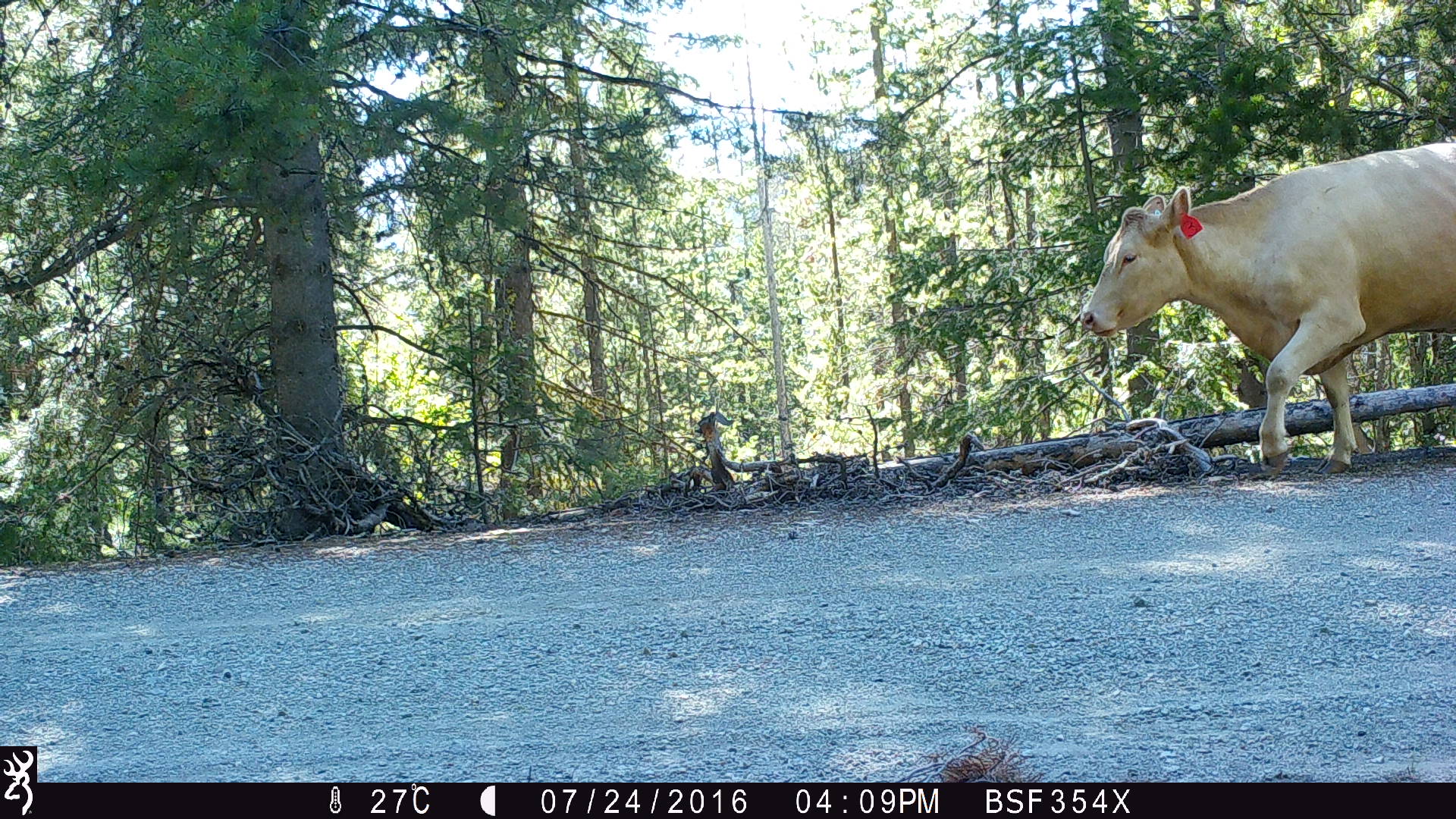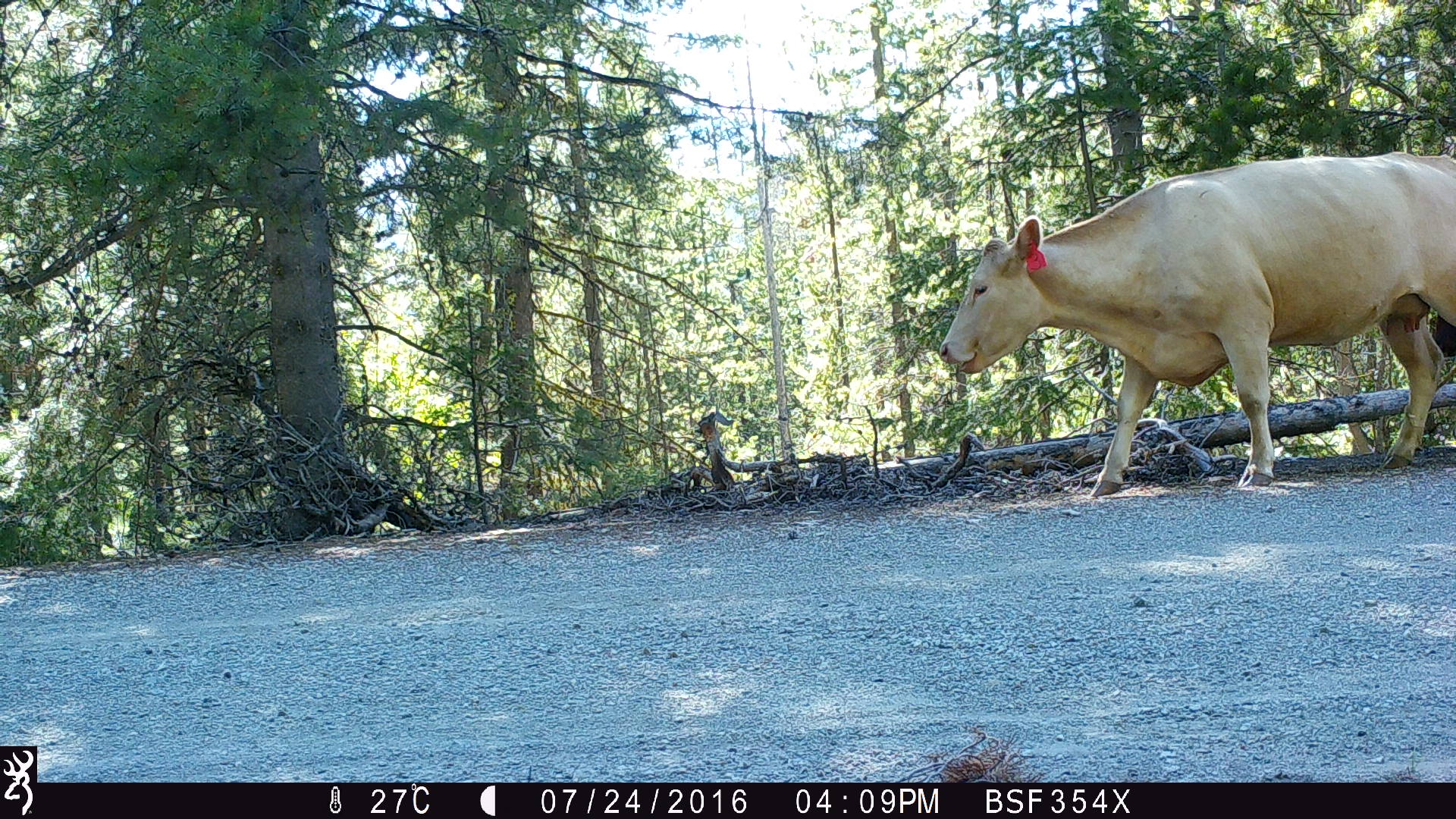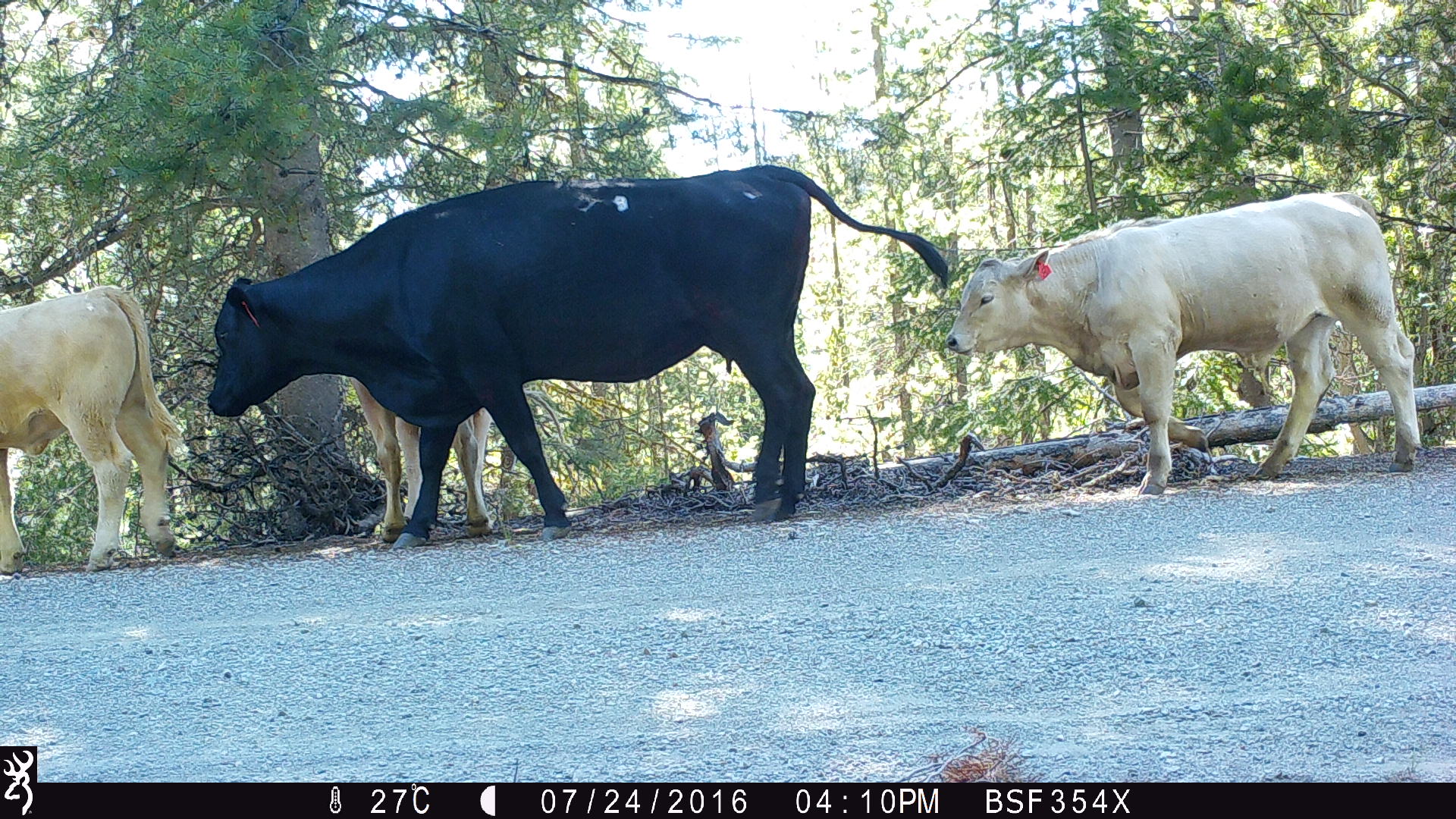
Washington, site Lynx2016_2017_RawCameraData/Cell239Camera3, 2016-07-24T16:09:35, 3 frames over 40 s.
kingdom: Animalia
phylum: Chordata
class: Mammalia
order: Artiodactyla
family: Bovidae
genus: Bos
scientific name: Bos taurus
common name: domestic cattle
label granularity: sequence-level